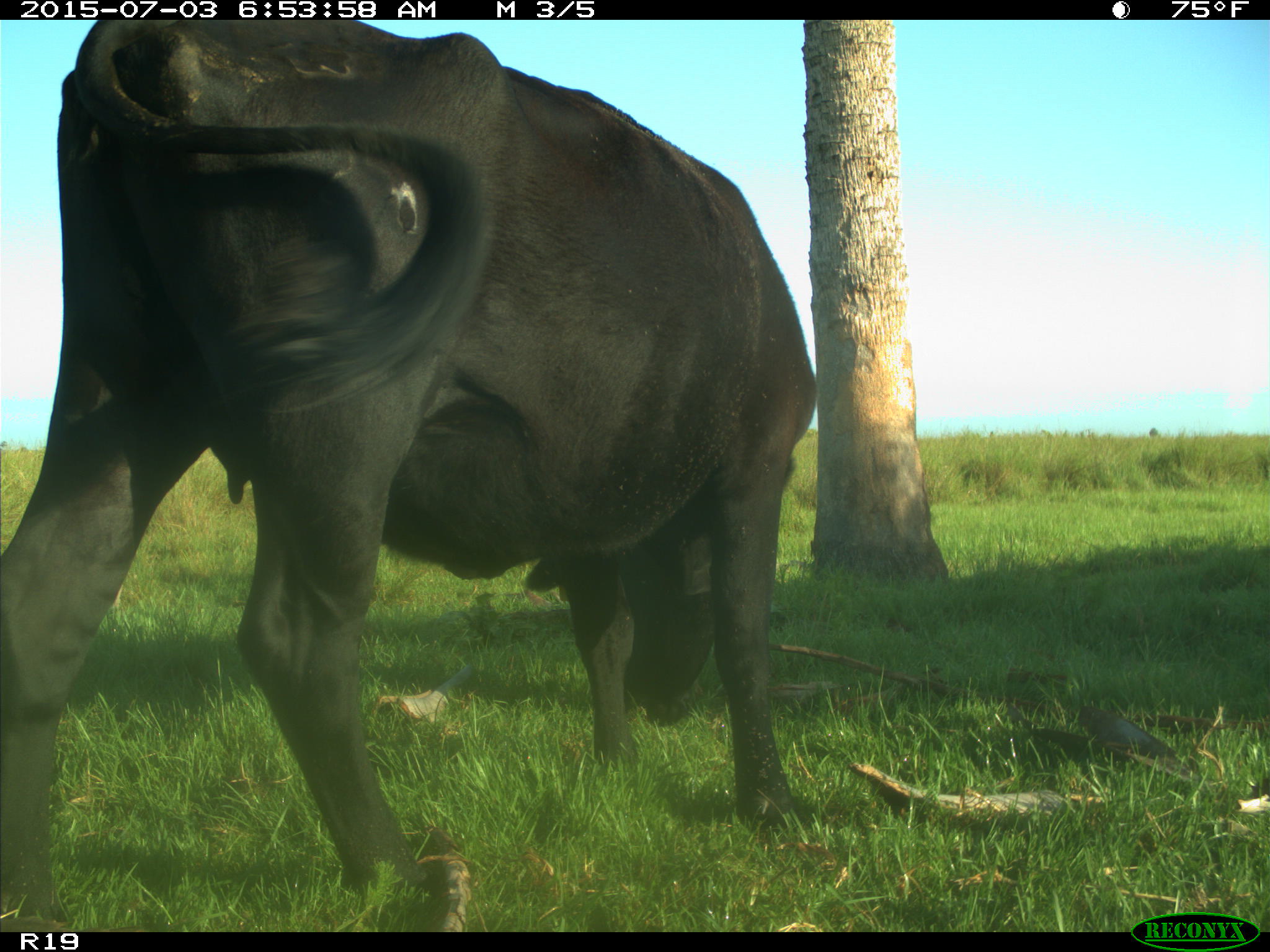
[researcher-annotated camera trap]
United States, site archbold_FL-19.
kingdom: Animalia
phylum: Chordata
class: Mammalia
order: Artiodactyla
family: Bovidae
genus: Bos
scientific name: Bos taurus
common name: domestic cow